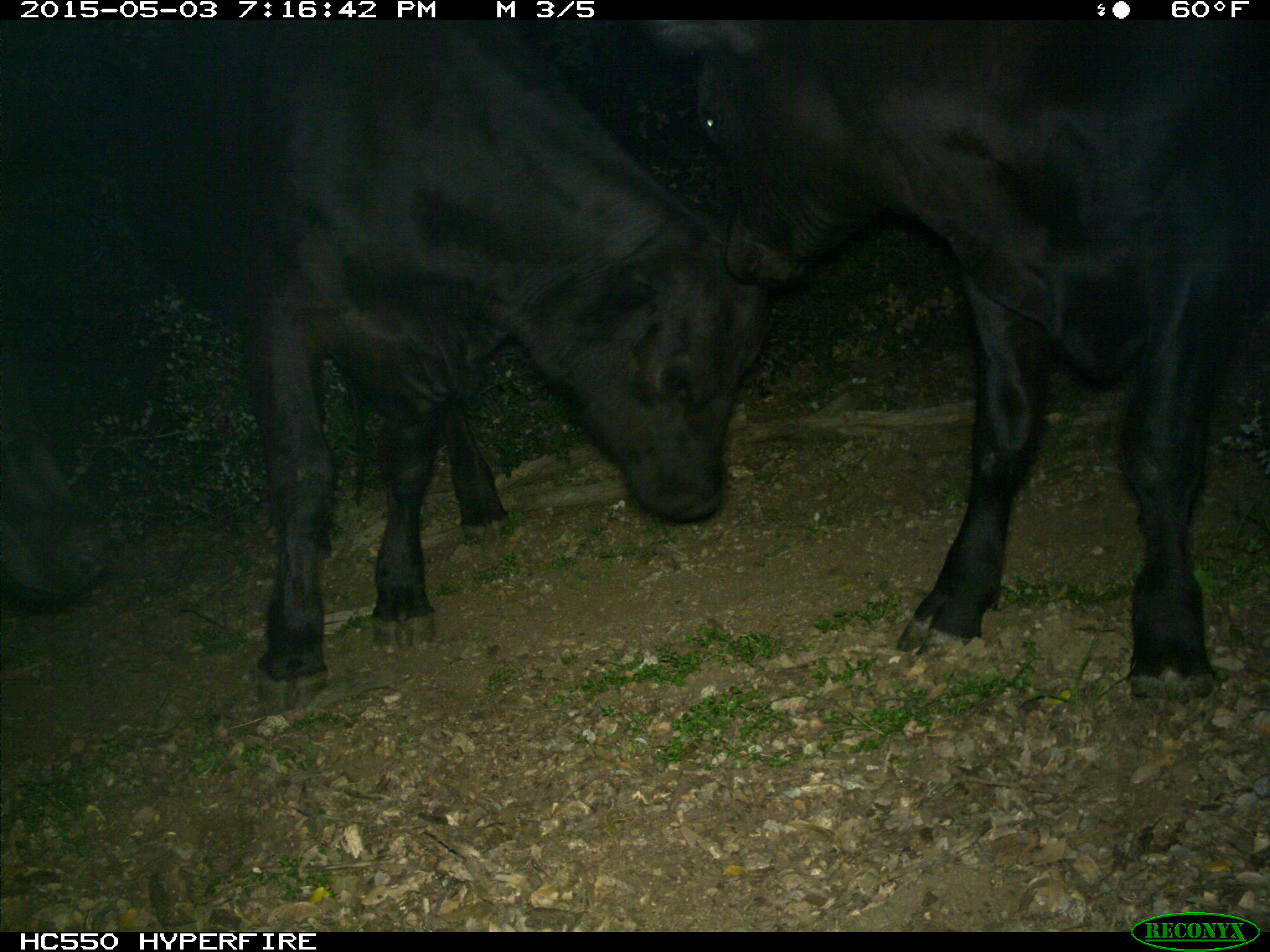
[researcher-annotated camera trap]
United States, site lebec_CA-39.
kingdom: Animalia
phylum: Chordata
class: Mammalia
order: Artiodactyla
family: Bovidae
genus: Bos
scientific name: Bos taurus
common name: domestic cow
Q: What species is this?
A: Bos taurus (domestic cow).